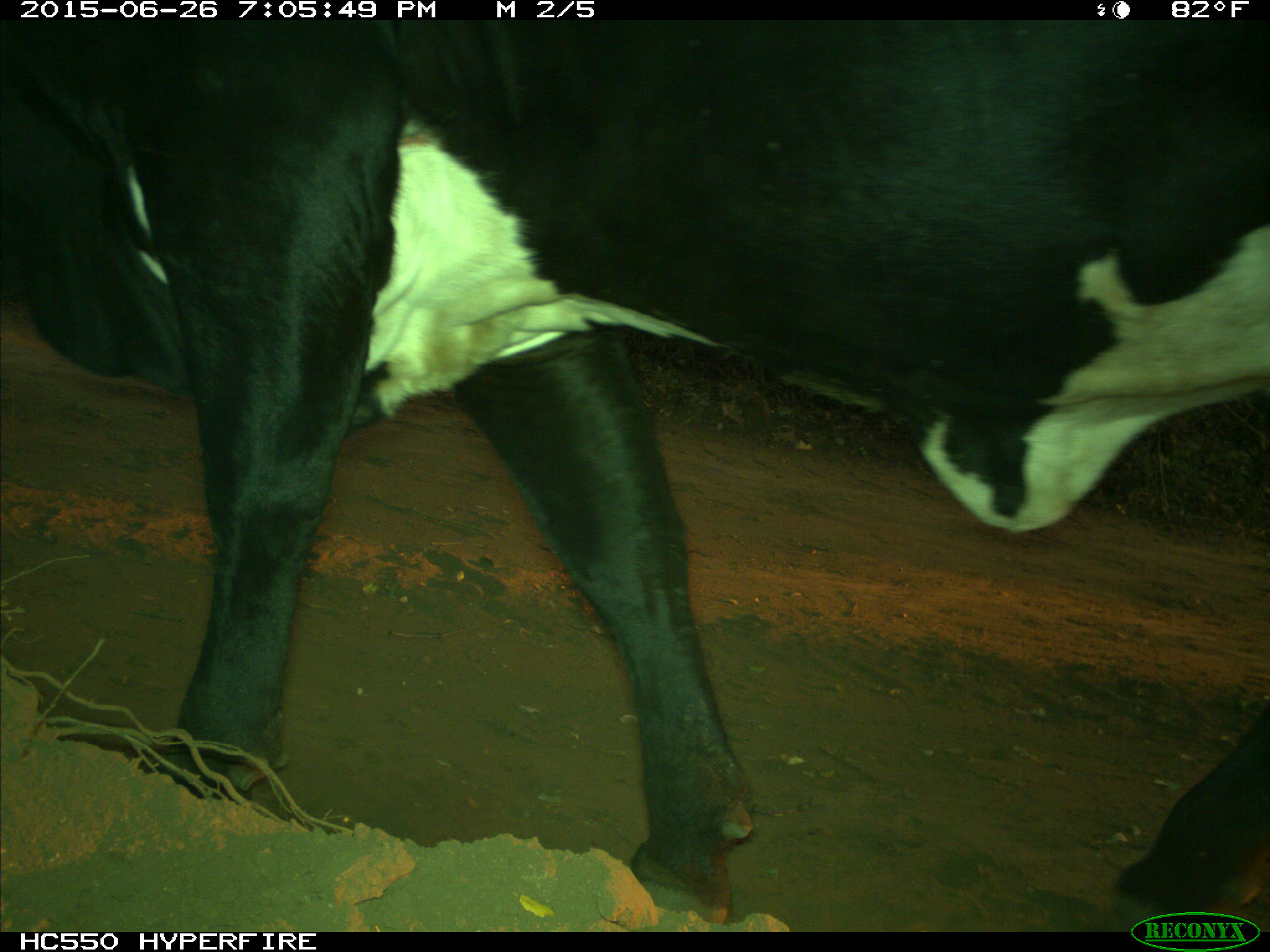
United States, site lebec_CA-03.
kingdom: Animalia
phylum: Chordata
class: Mammalia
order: Artiodactyla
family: Bovidae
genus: Bos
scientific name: Bos taurus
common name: domestic cow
Bos taurus (domestic cow).